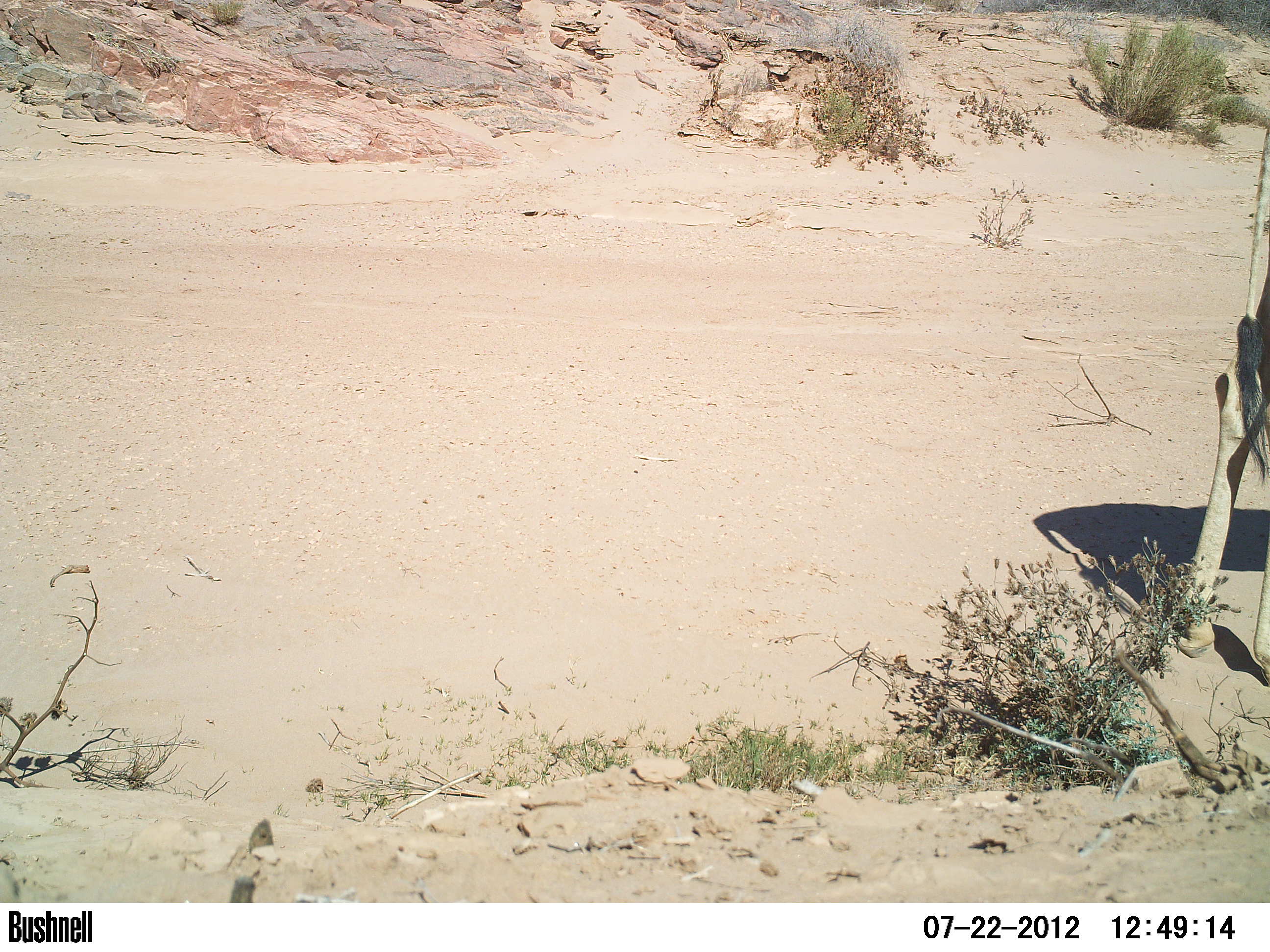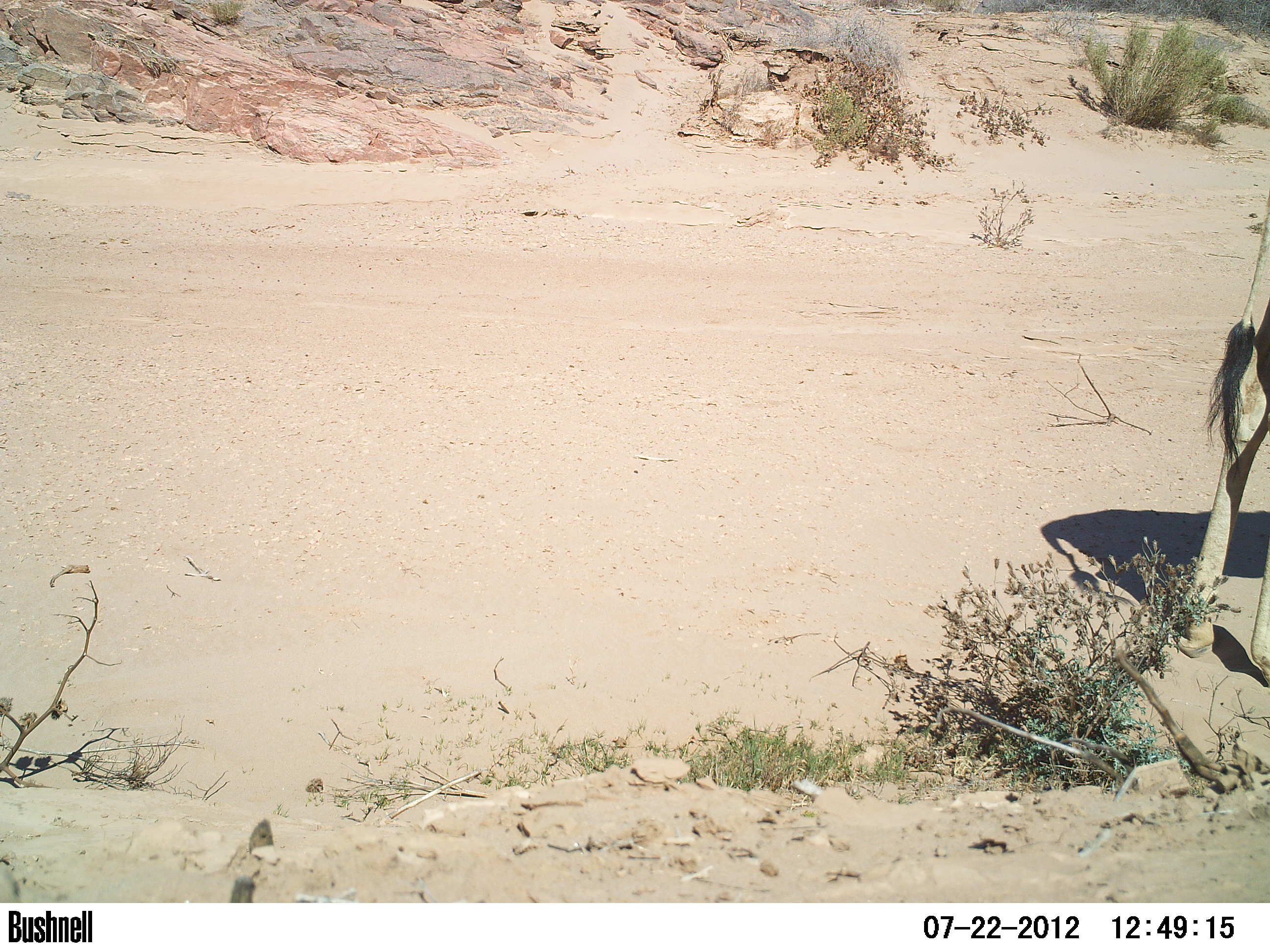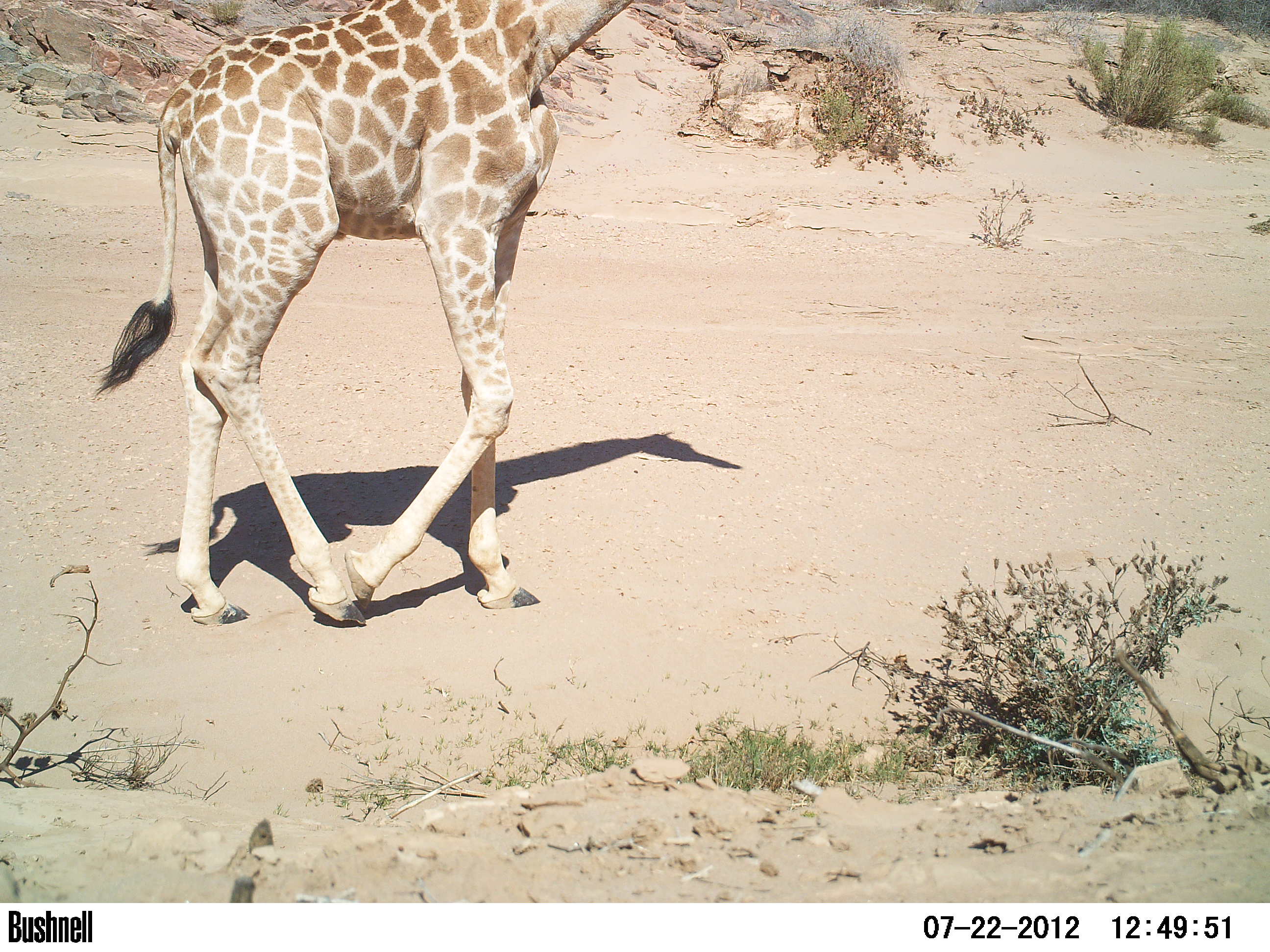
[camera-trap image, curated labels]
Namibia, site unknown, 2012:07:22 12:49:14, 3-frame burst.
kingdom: Animalia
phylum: Chordata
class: Mammalia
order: Artiodactyla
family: Giraffidae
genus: Giraffa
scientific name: Giraffa camelopardalis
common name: giraffe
Giraffa camelopardalis (giraffe).